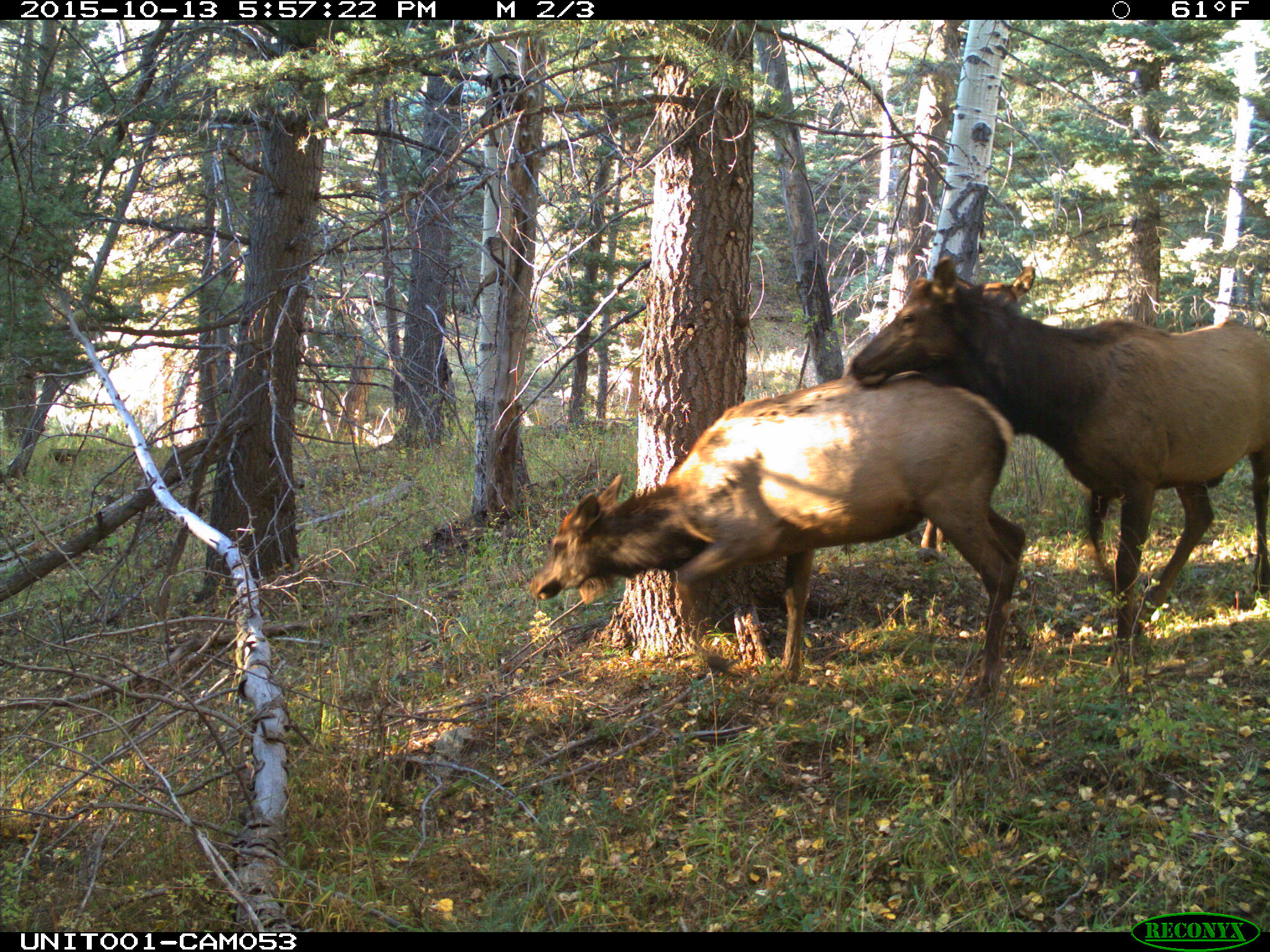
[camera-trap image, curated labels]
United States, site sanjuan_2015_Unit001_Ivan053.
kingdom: Animalia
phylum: Chordata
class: Mammalia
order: Artiodactyla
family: Cervidae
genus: Cervus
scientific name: Cervus elaphus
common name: red deer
Cervus elaphus (red deer).